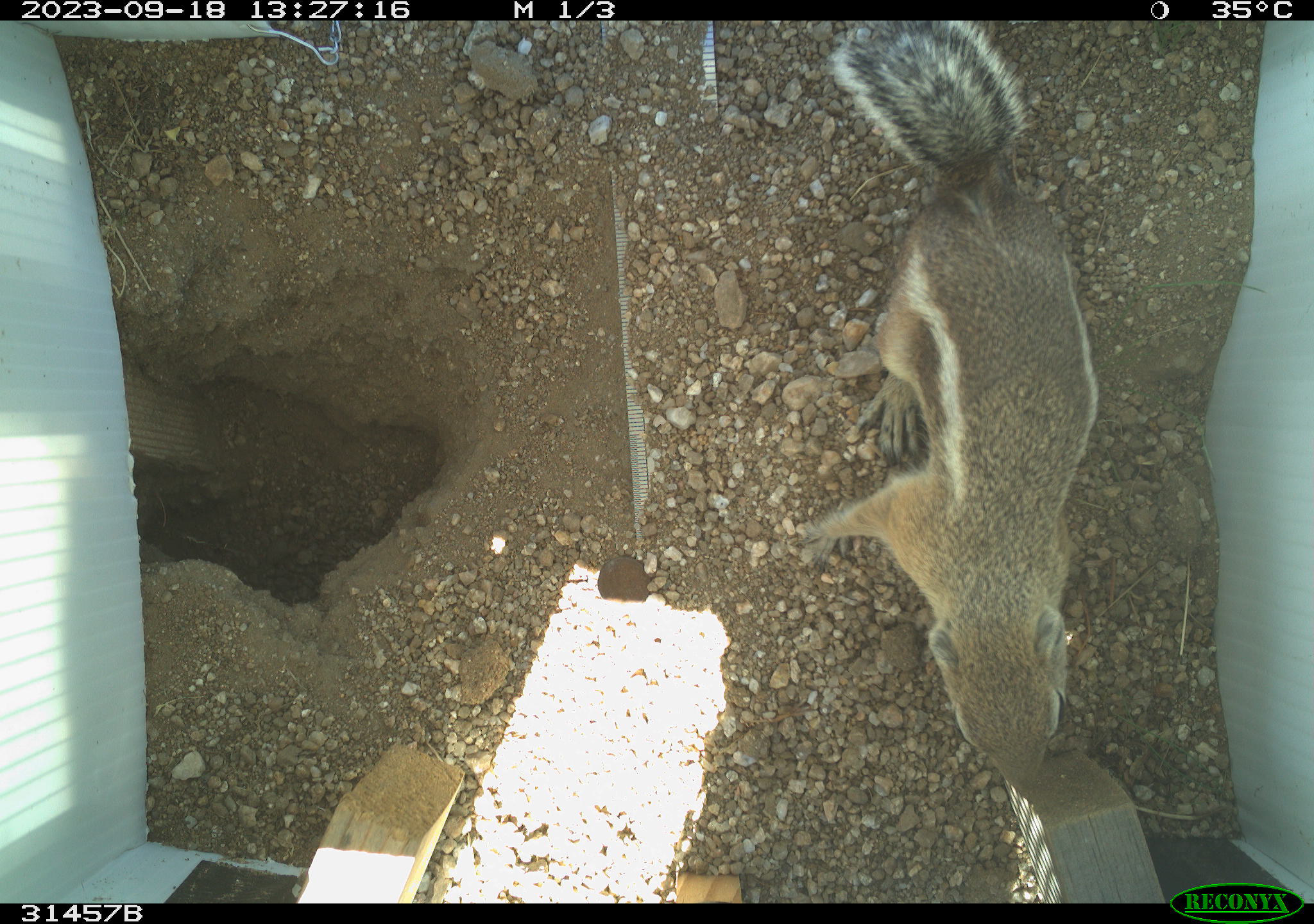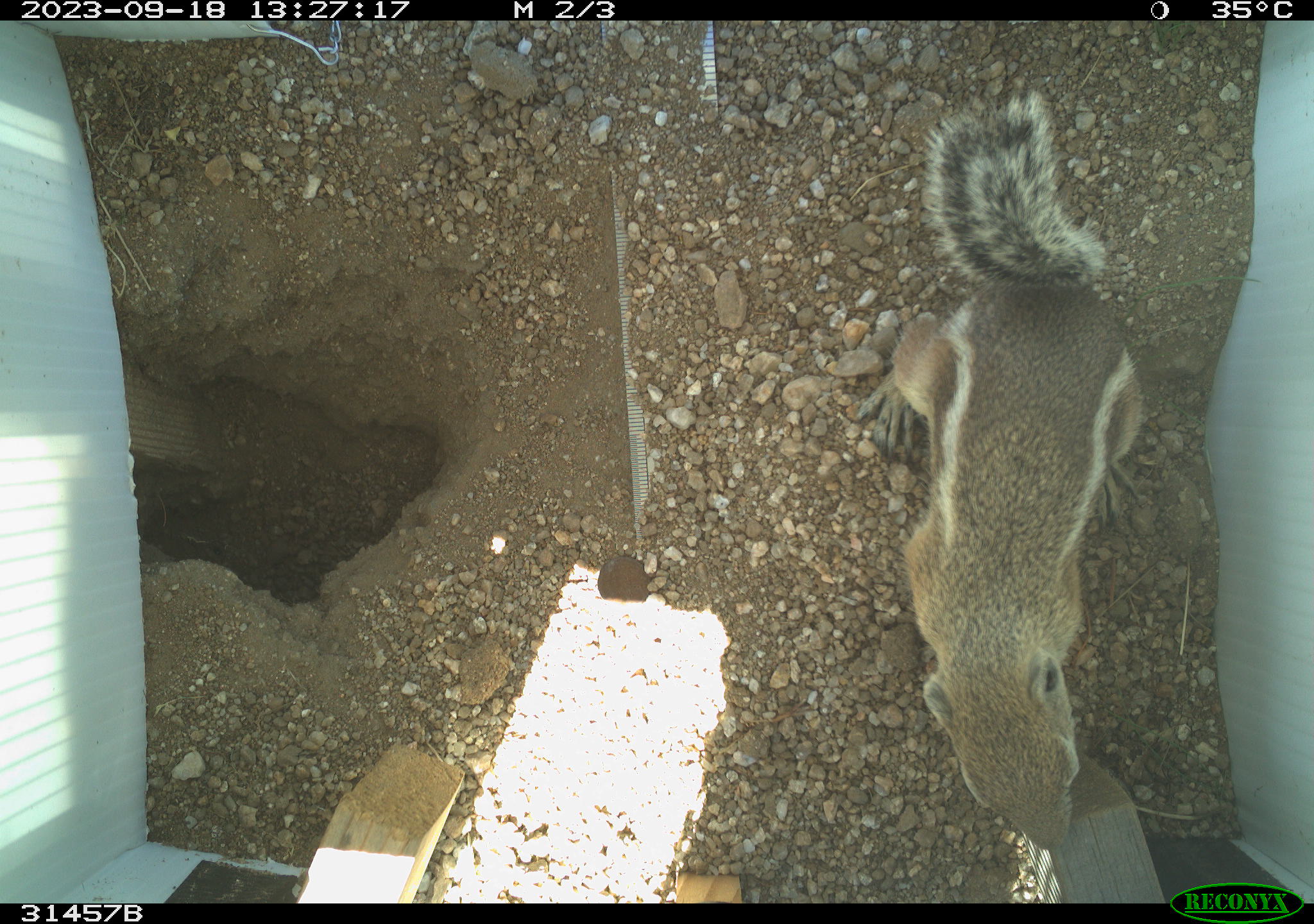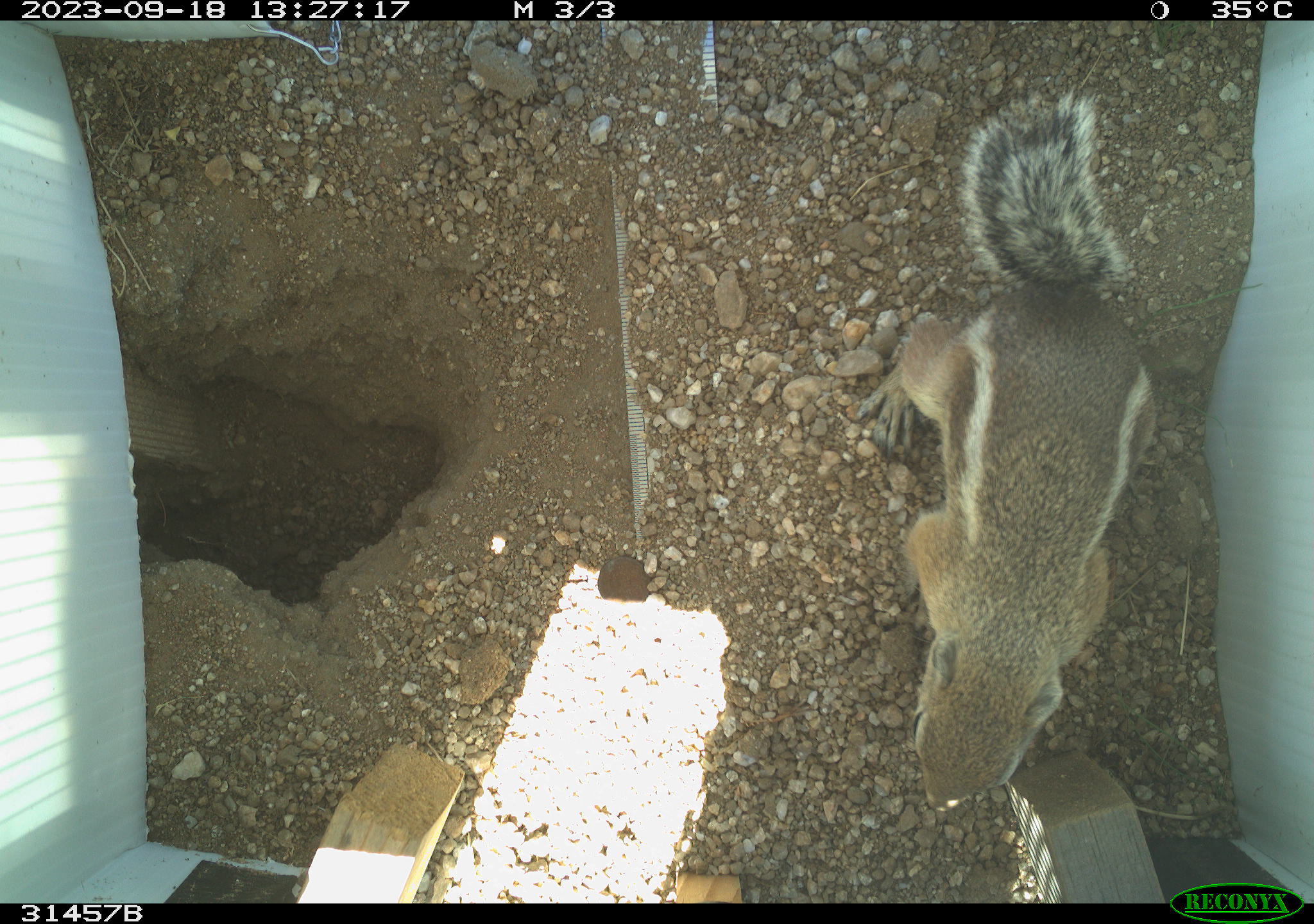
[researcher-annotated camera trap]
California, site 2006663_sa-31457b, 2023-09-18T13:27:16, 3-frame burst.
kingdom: Animalia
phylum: Chordata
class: Mammalia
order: Rodentia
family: Sciuridae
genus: Ammospermophilus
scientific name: Ammospermophilus leucurus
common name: white-tailed antelope squirrel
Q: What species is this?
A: White-tailed antelope squirrel (Ammospermophilus leucurus).